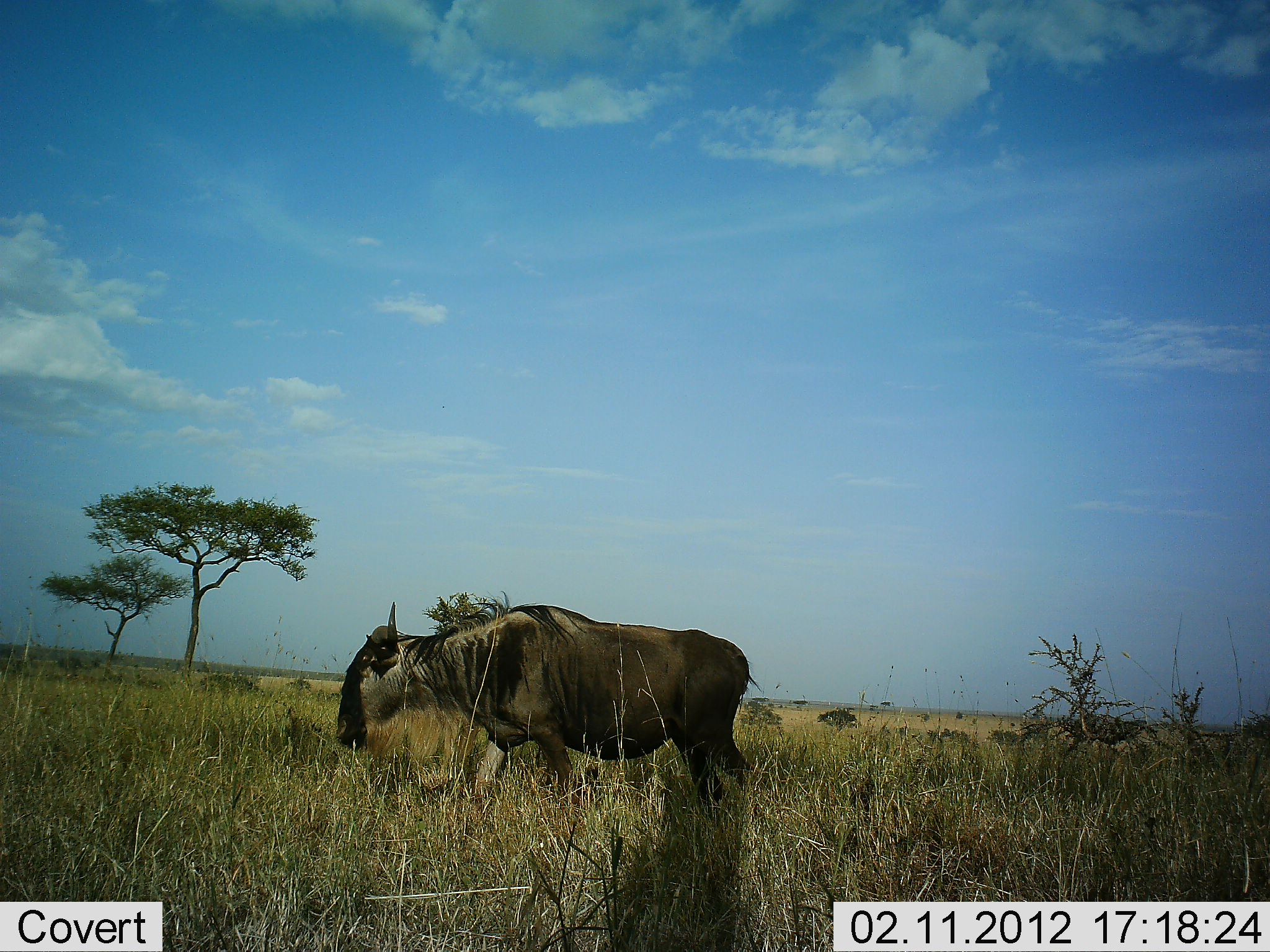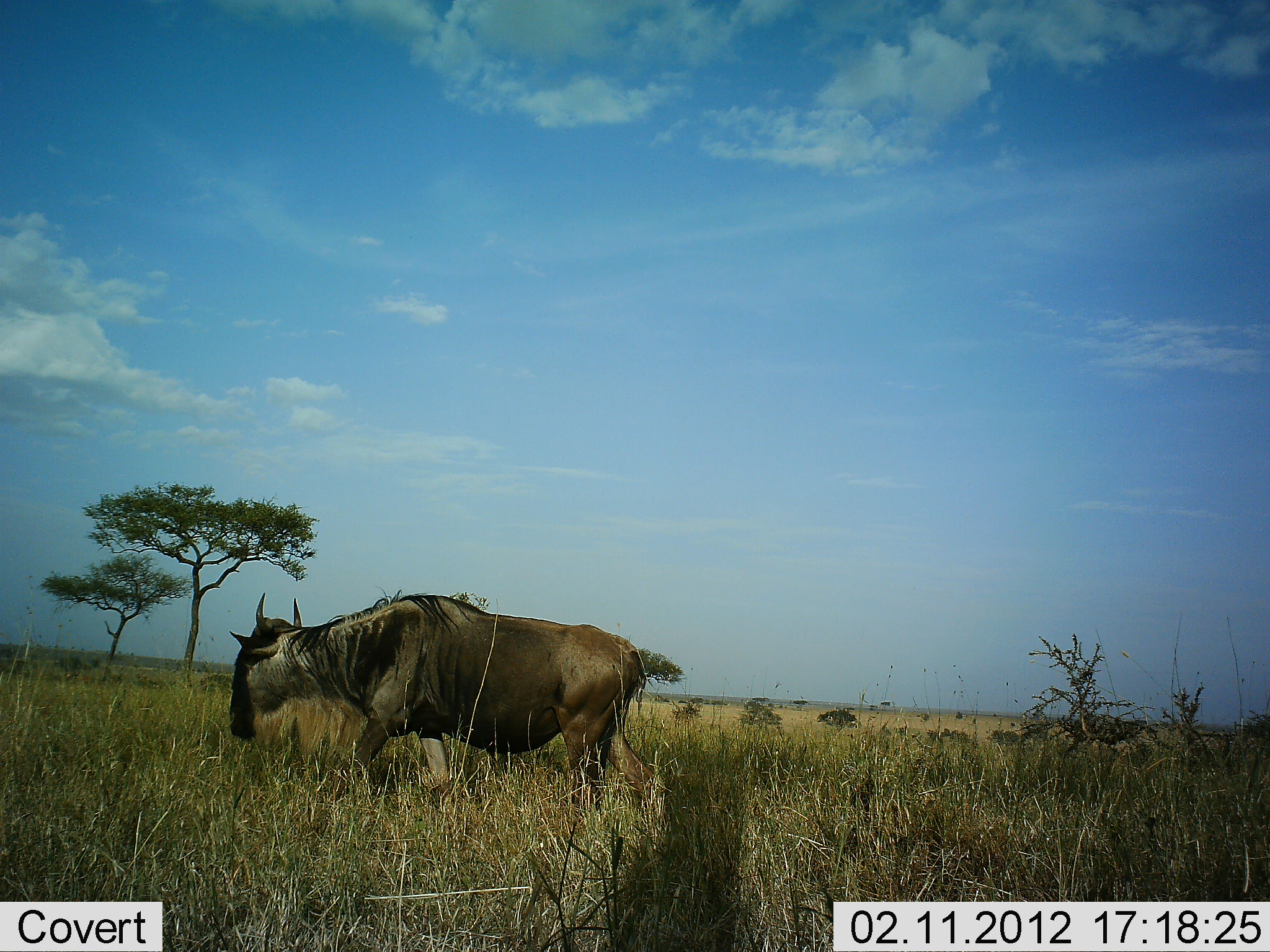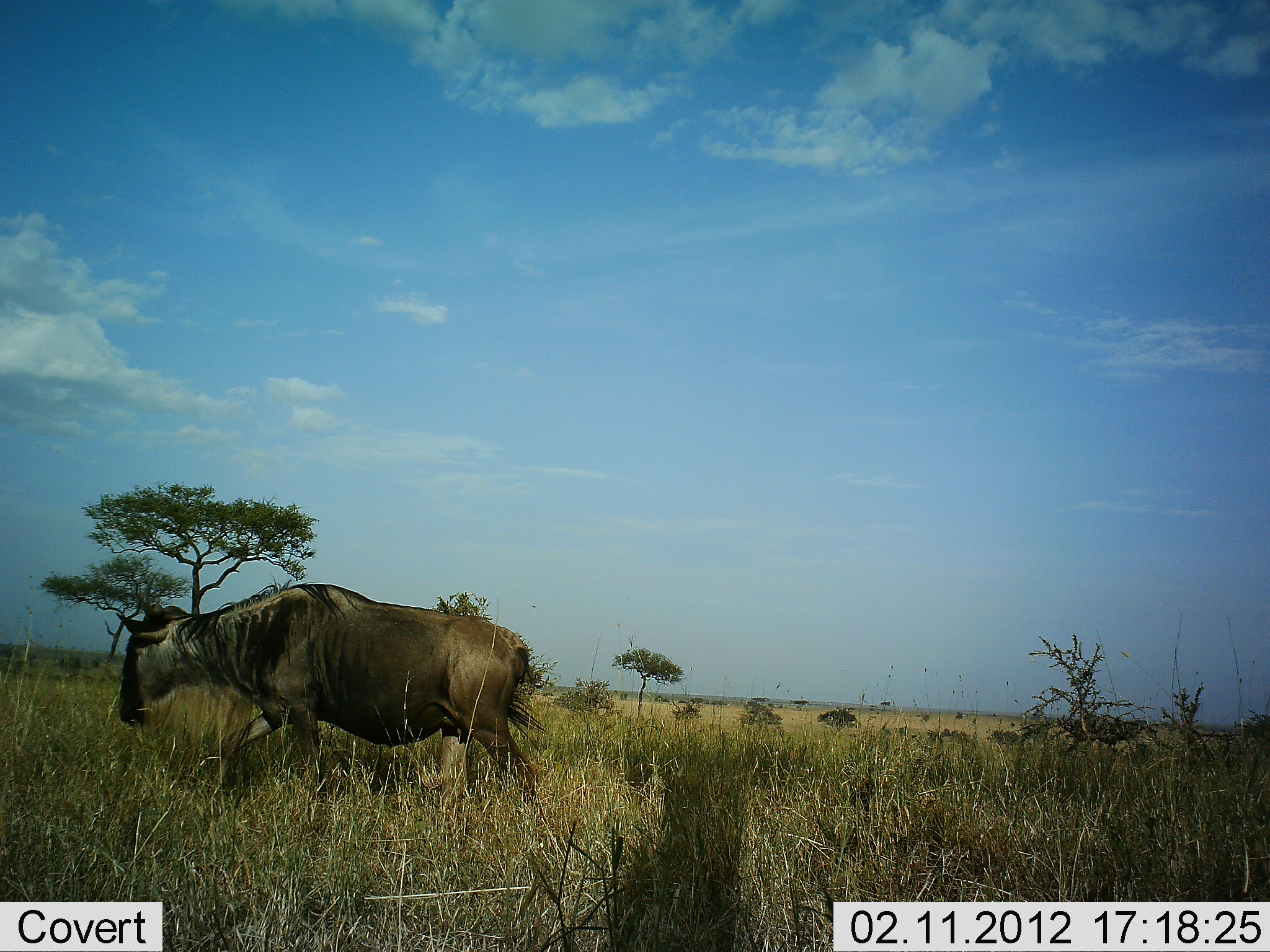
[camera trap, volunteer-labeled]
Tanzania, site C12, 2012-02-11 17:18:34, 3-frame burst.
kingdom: Animalia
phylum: Chordata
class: Mammalia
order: Artiodactyla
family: Bovidae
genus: Connochaetes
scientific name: Connochaetes taurinus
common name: blue wildebeest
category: wildebeest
Wildebeest (blue wildebeest) (Connochaetes taurinus), count 1. Behavior (volunteer vote fractions): standing 5%, resting 0%, moving 95%, interacting 0%. Young present (vote fraction): 0%. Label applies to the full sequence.